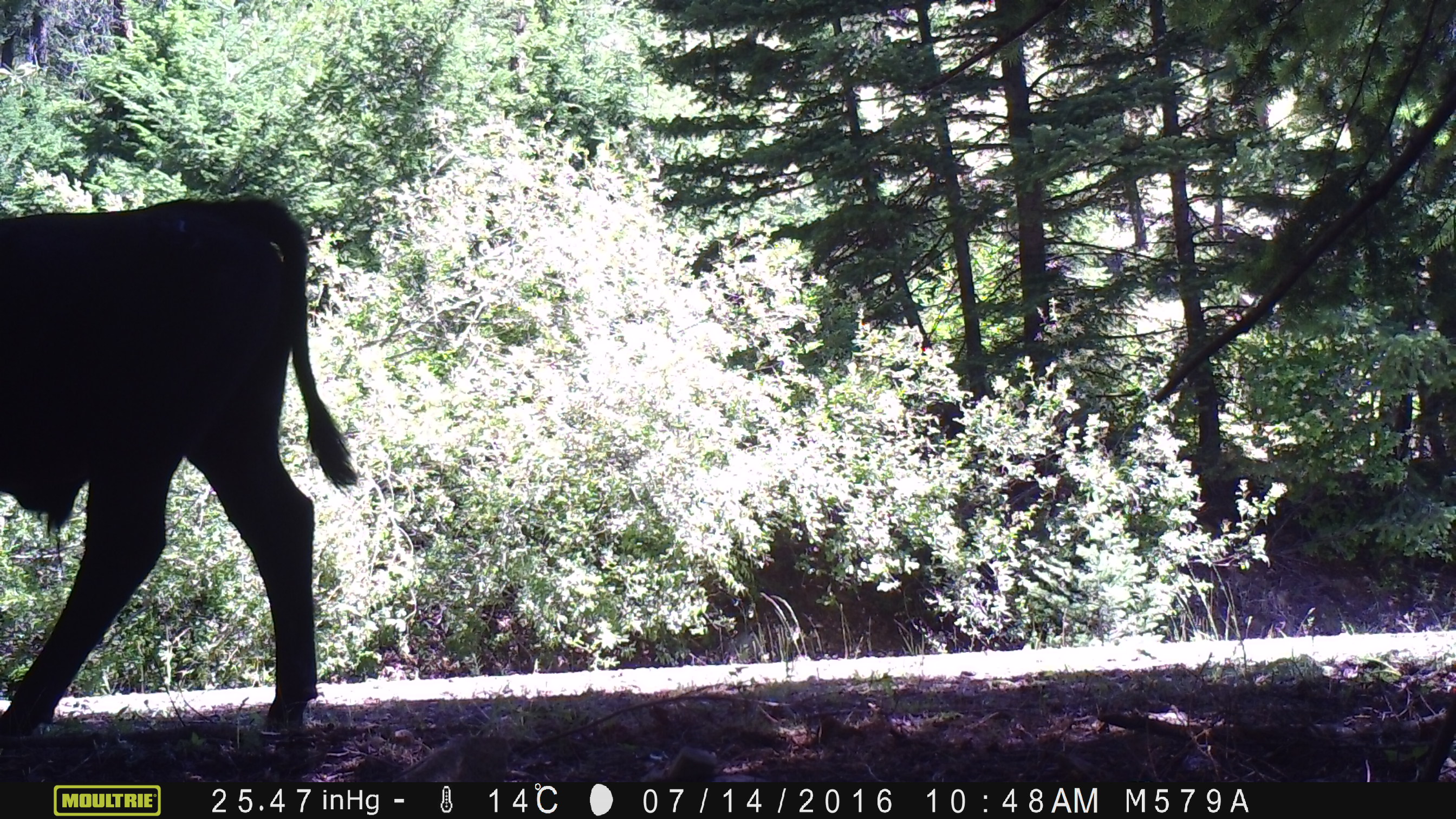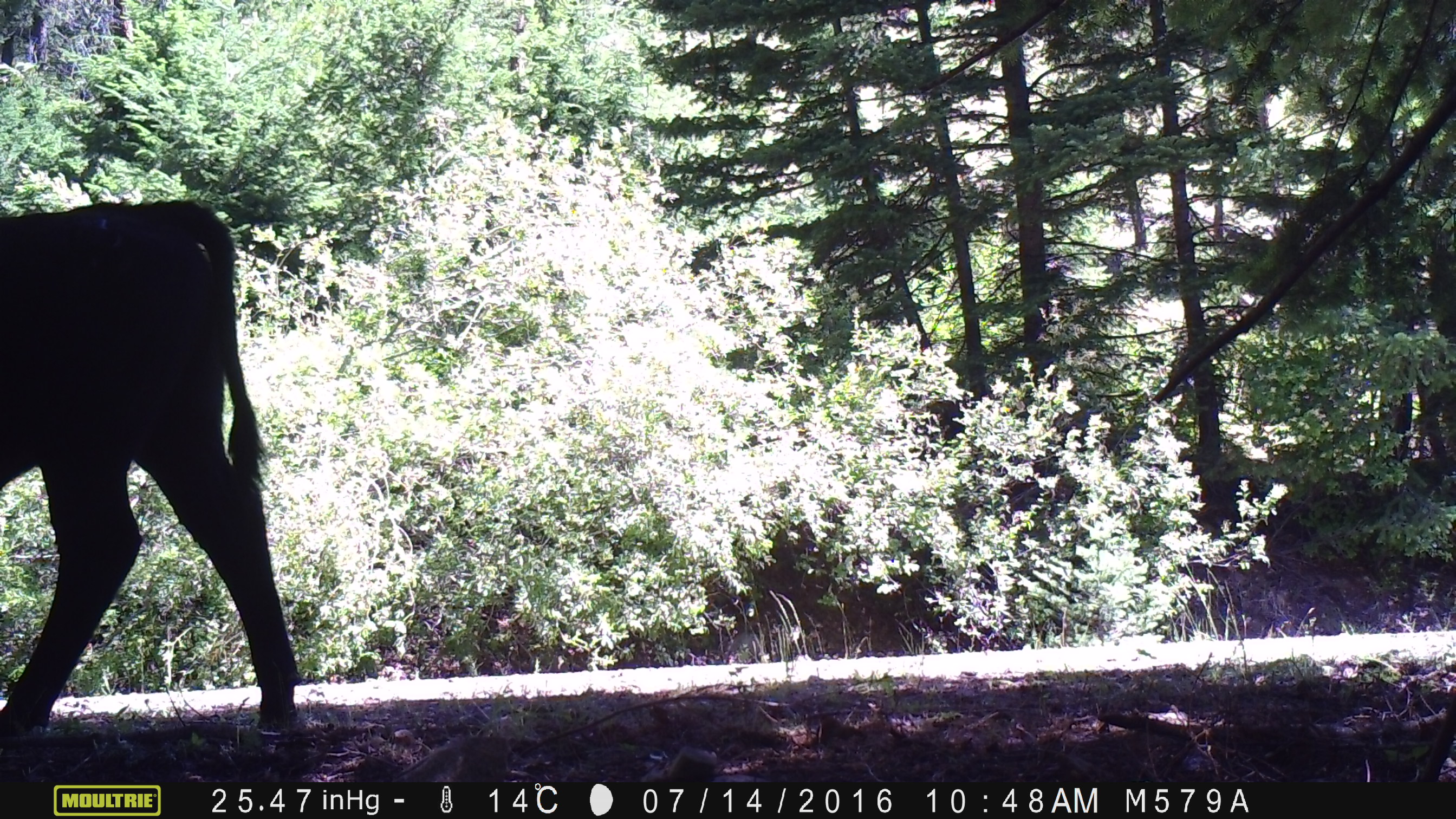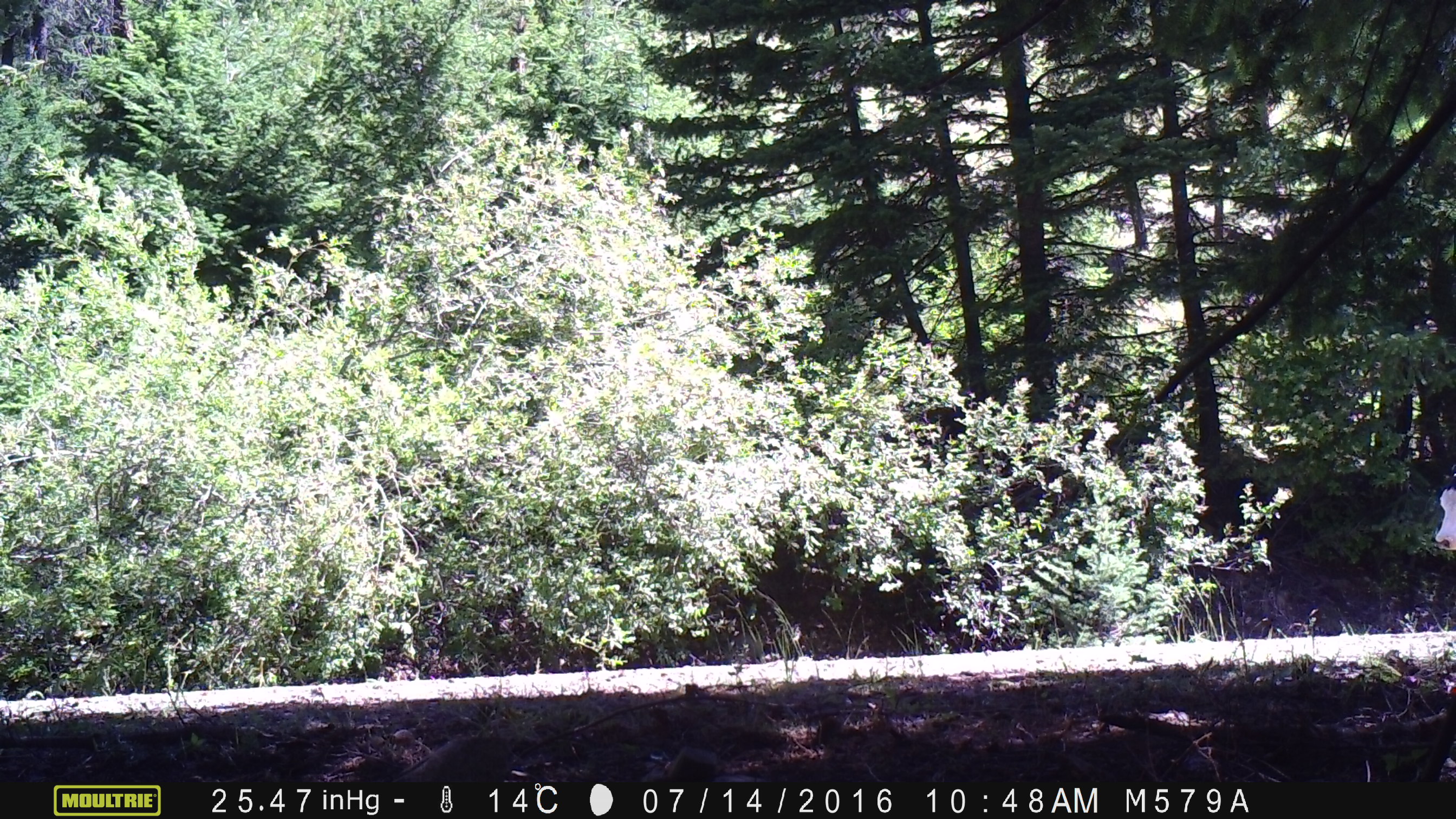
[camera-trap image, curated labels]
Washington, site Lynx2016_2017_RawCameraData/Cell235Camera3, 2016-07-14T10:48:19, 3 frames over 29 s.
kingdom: Animalia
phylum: Chordata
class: Mammalia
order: Artiodactyla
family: Bovidae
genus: Bos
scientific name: Bos taurus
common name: domestic cattle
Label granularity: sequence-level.